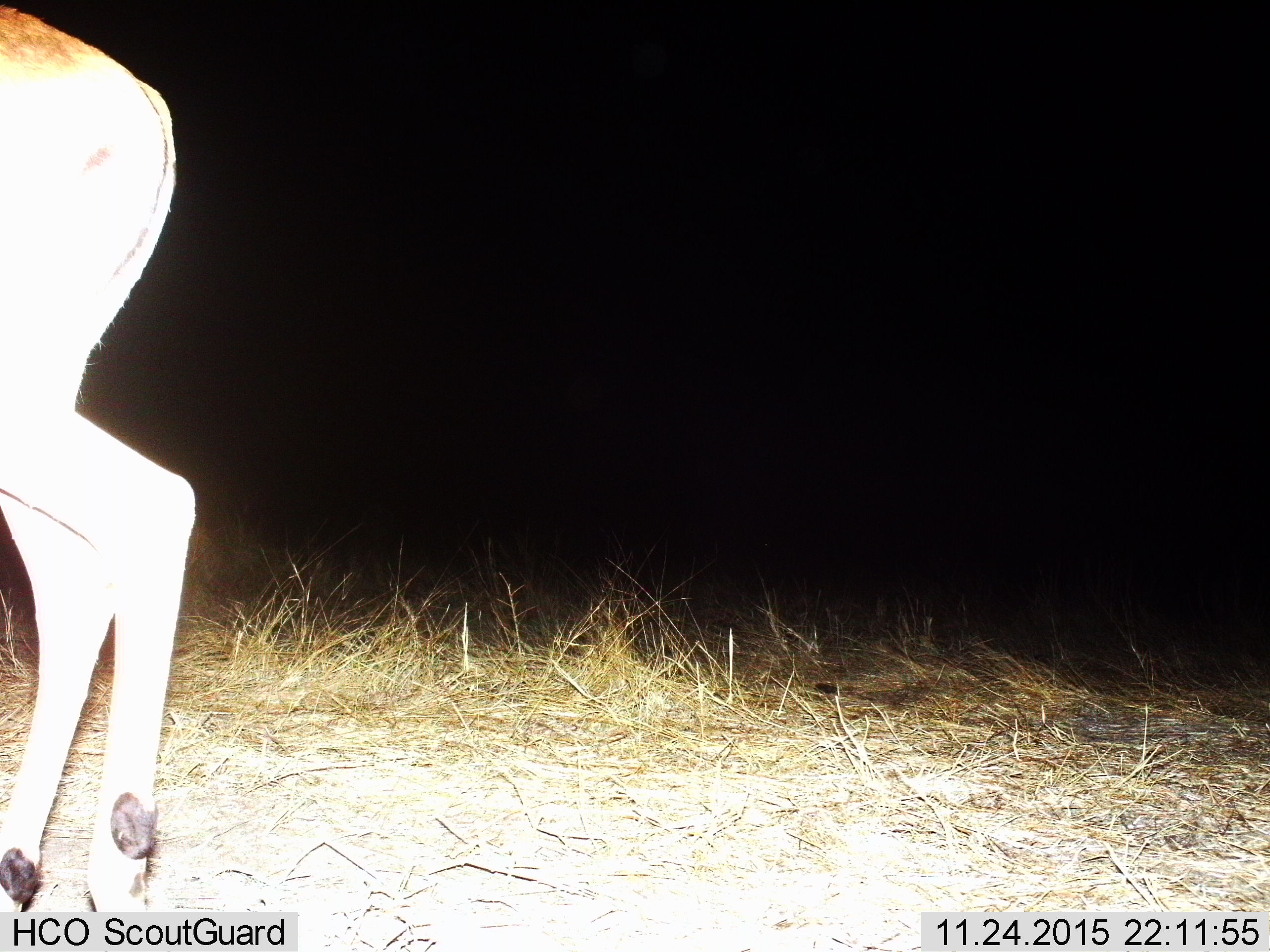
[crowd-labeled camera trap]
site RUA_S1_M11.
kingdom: Animalia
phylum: Chordata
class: Mammalia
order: Artiodactyla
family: Bovidae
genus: Aepyceros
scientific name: Aepyceros melampus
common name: impala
Impala (Aepyceros melampus), count 1. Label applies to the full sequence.